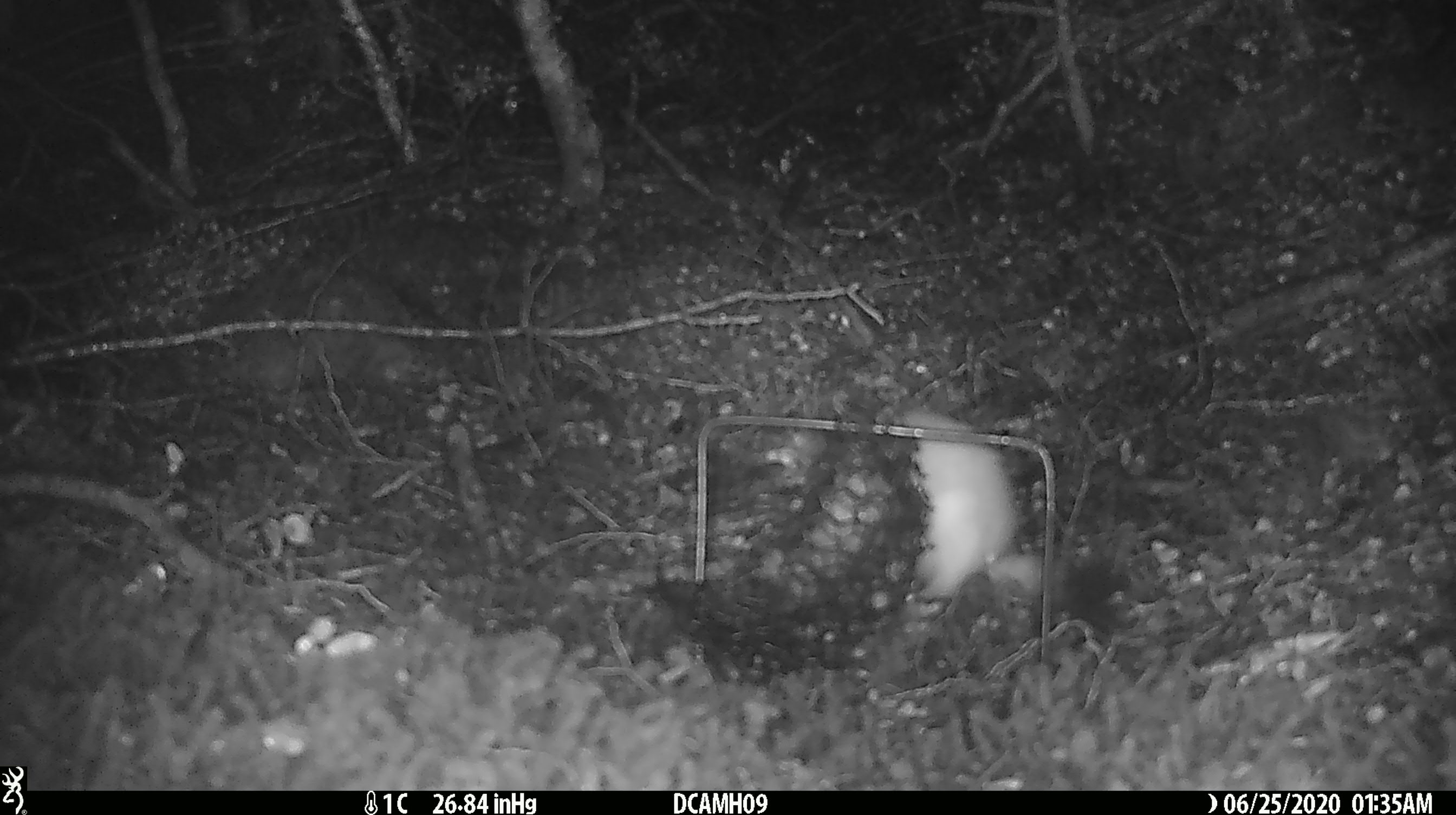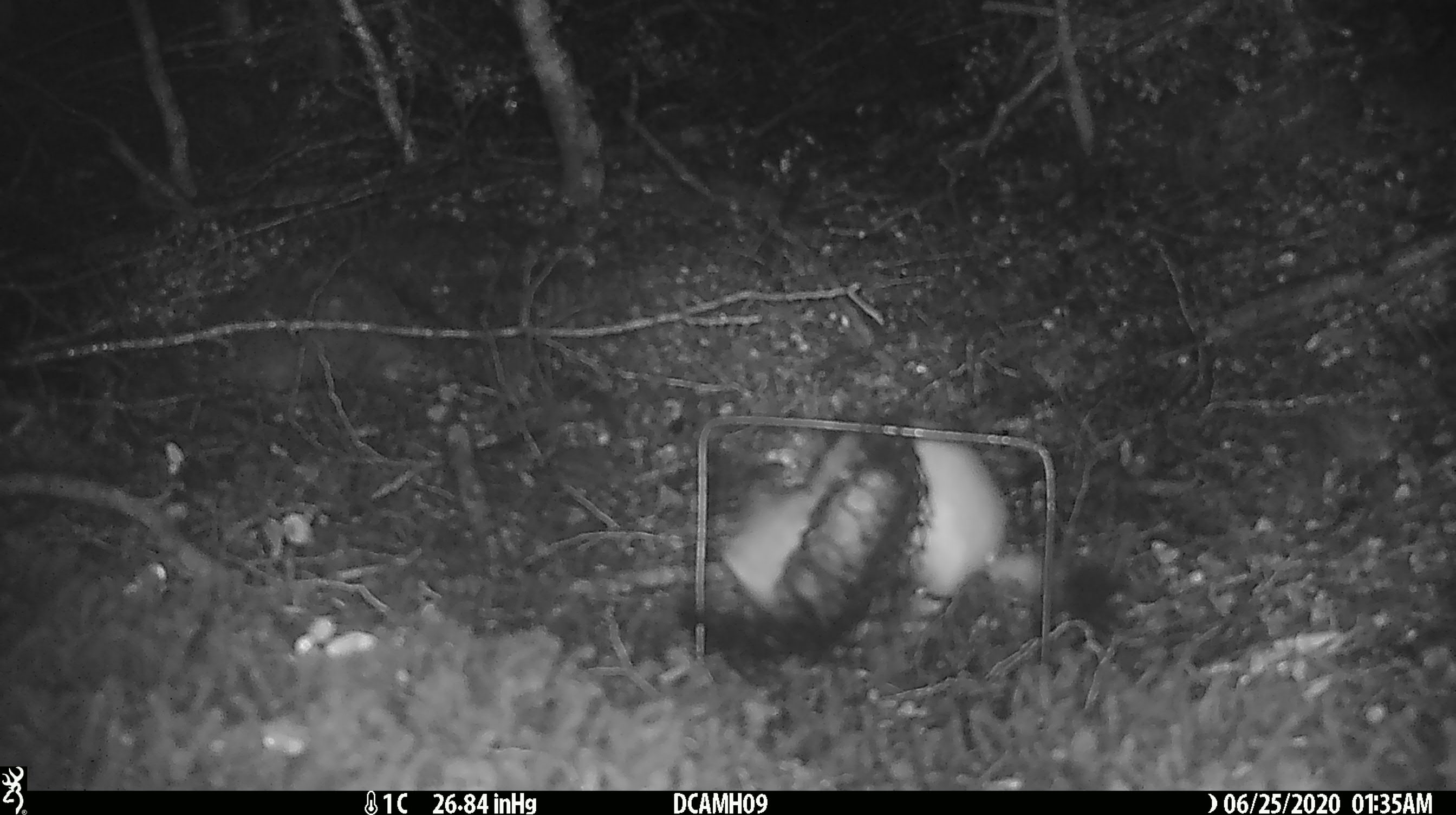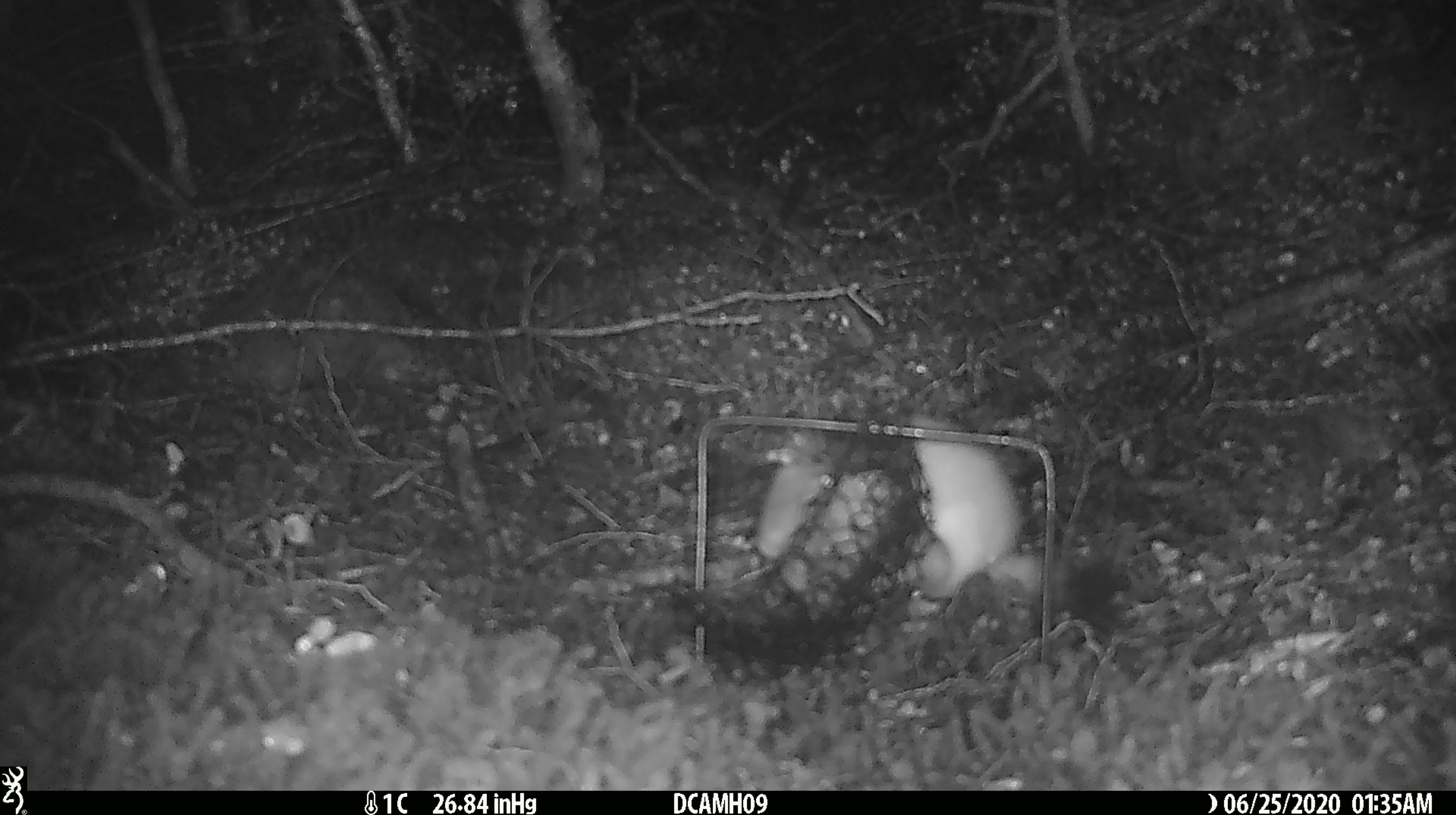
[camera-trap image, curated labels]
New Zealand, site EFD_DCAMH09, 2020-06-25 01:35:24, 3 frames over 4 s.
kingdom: Animalia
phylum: Chordata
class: Mammalia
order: Carnivora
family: Mustelidae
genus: Mustela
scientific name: Mustela erminea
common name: stoat